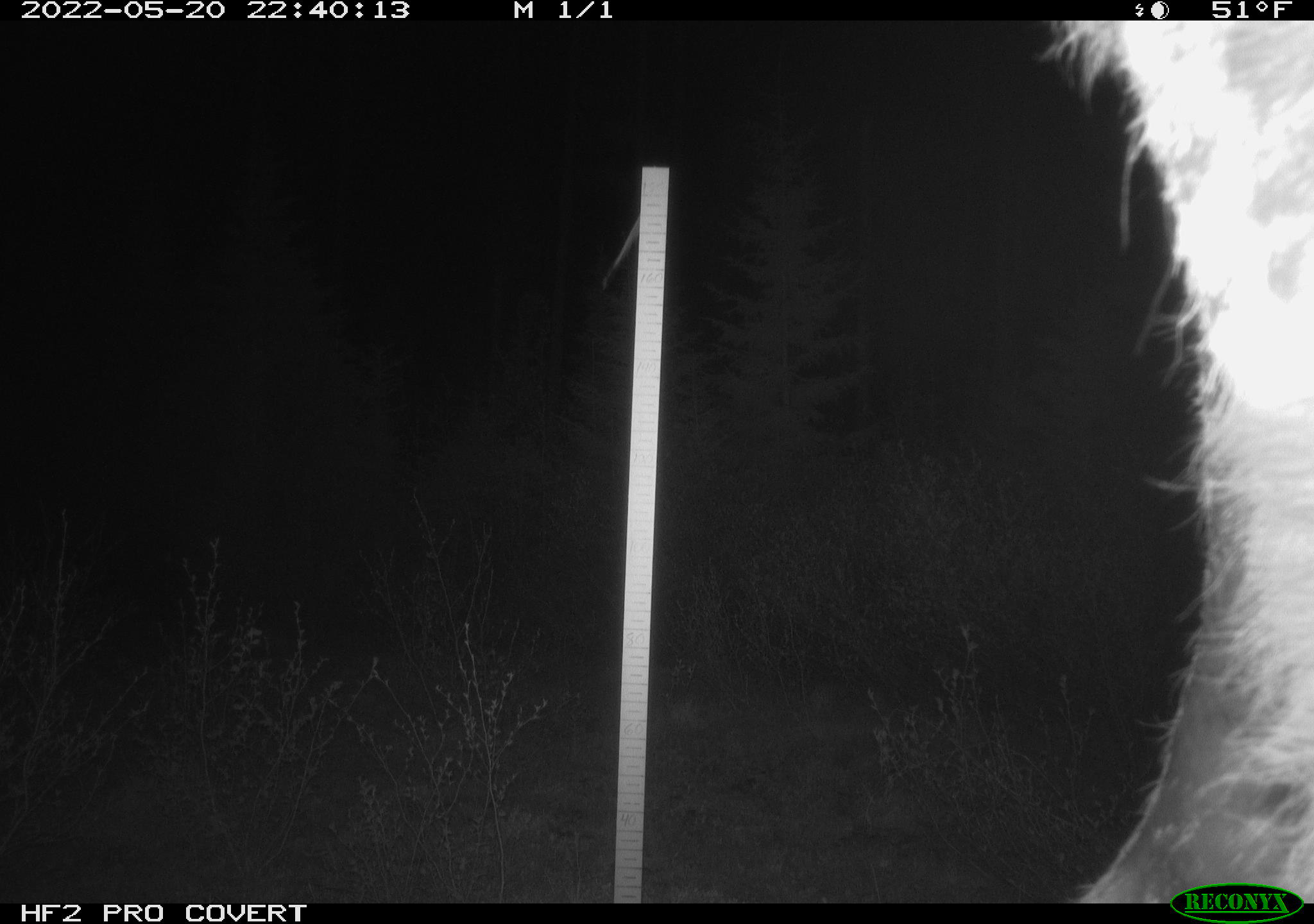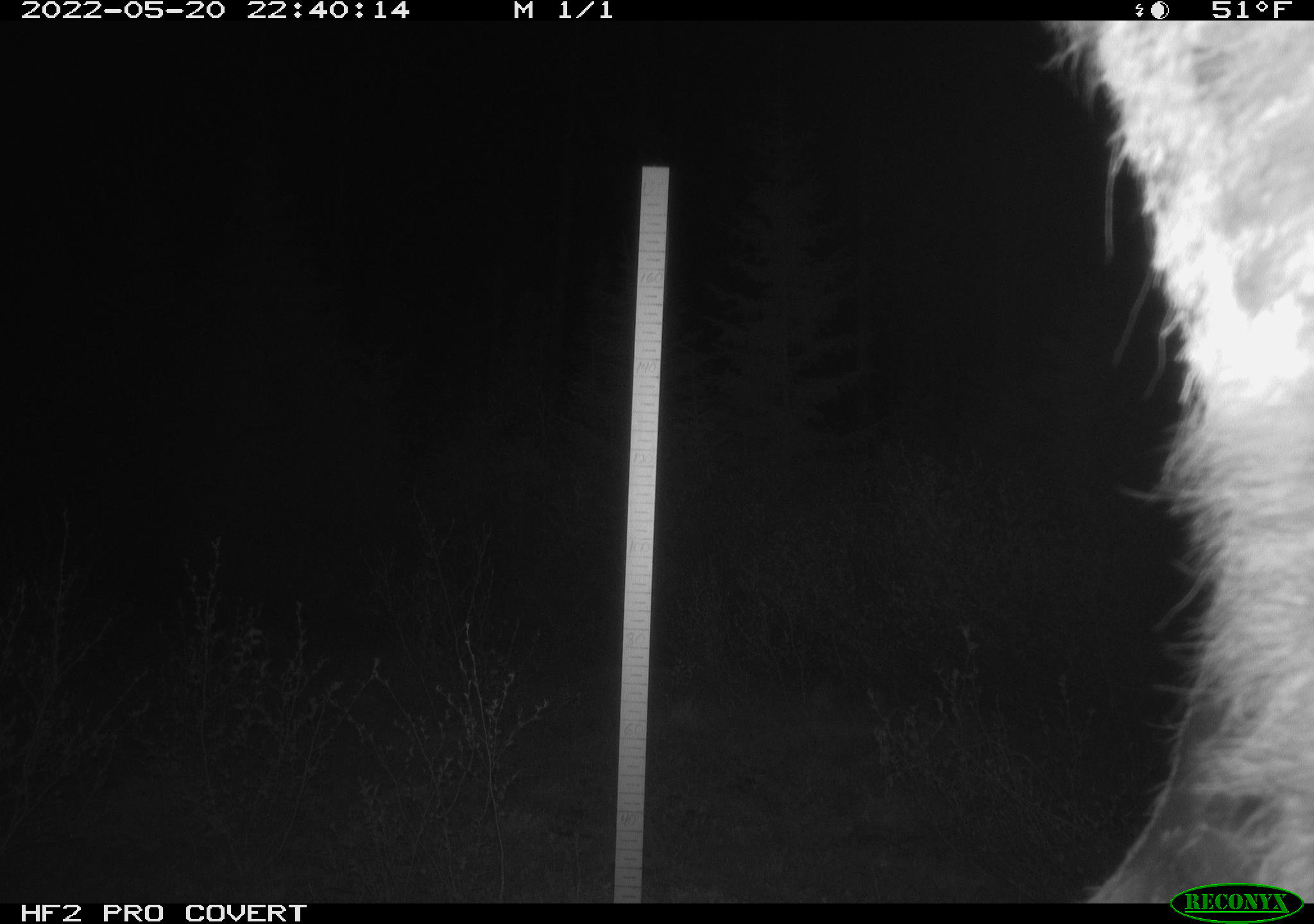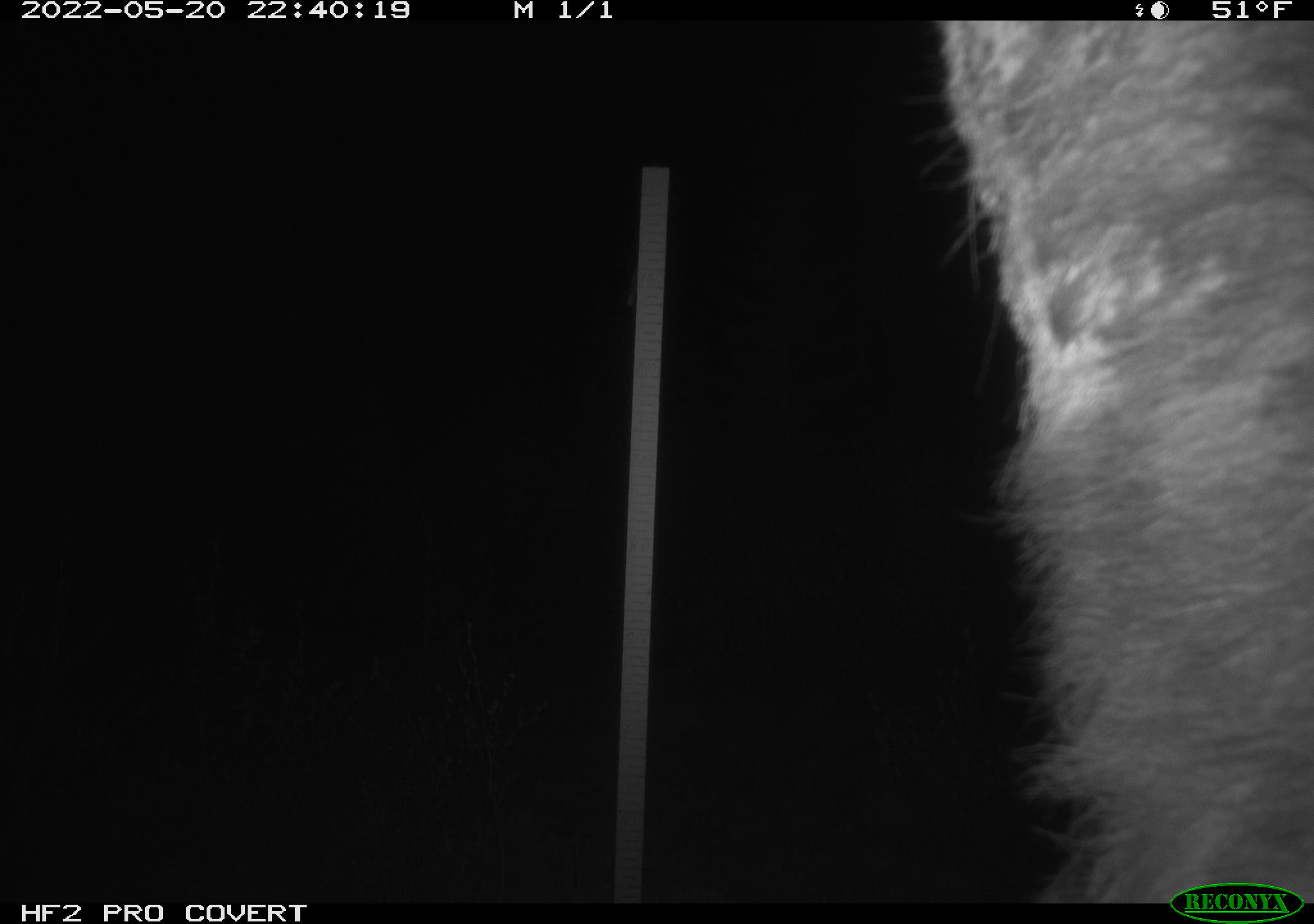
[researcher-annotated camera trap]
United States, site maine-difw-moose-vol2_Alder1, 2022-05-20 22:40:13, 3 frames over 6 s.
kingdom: Animalia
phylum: Chordata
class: Mammalia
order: Artiodactyla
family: Cervidae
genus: Alces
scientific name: Alces alces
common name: moose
Moose (Alces alces).